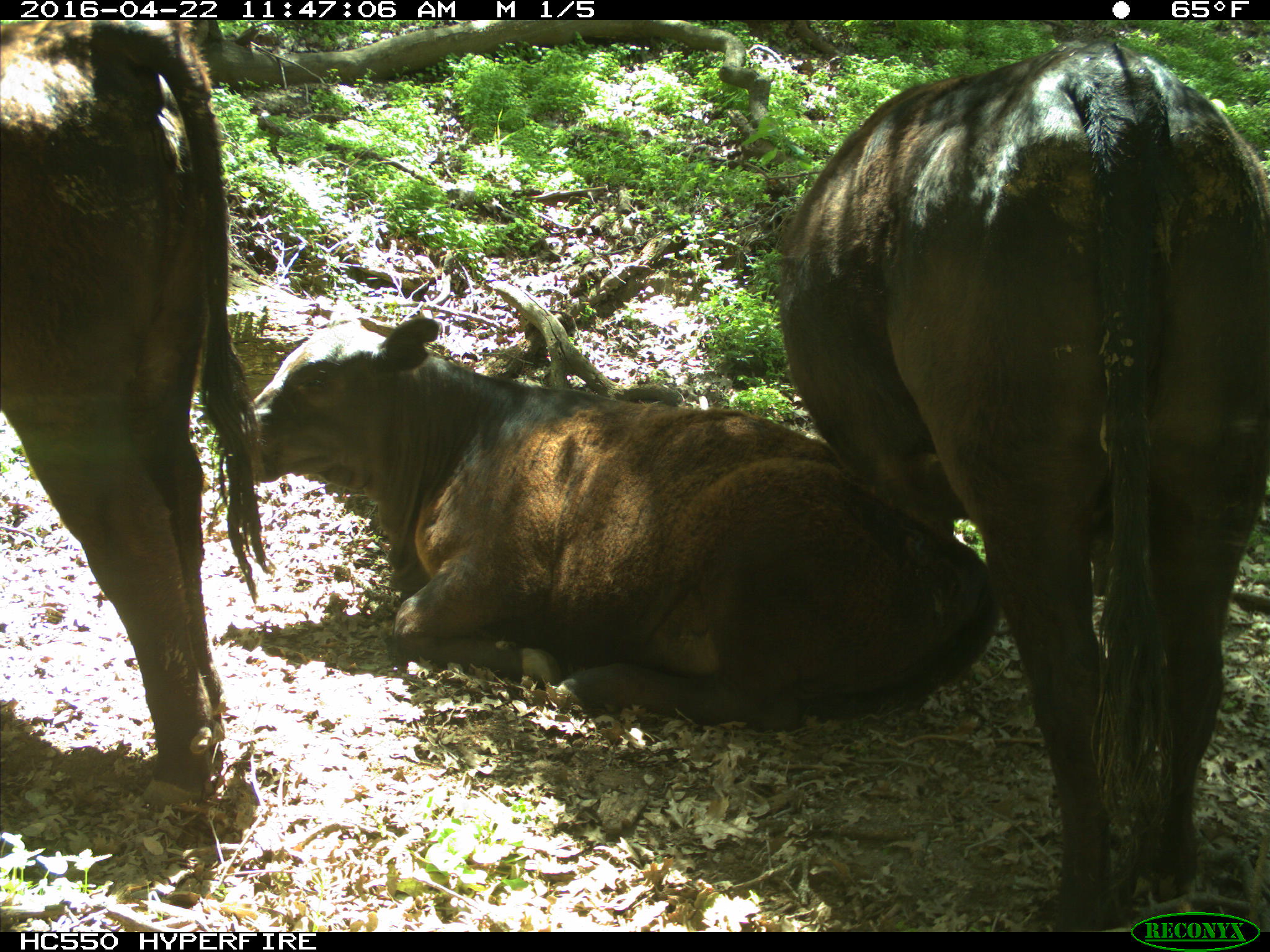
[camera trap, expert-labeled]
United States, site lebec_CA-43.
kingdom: Animalia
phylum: Chordata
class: Mammalia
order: Artiodactyla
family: Bovidae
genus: Bos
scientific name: Bos taurus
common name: domestic cow